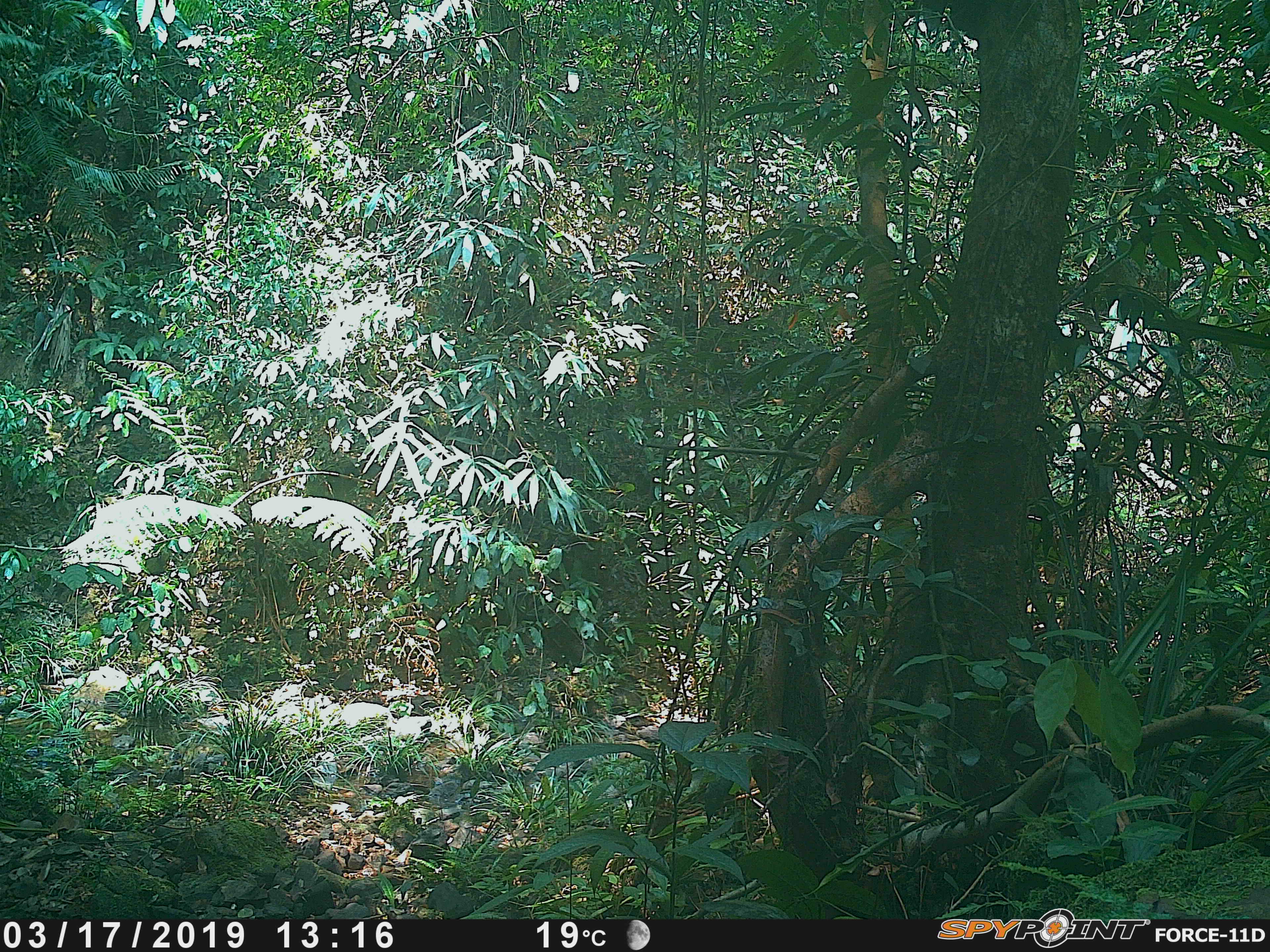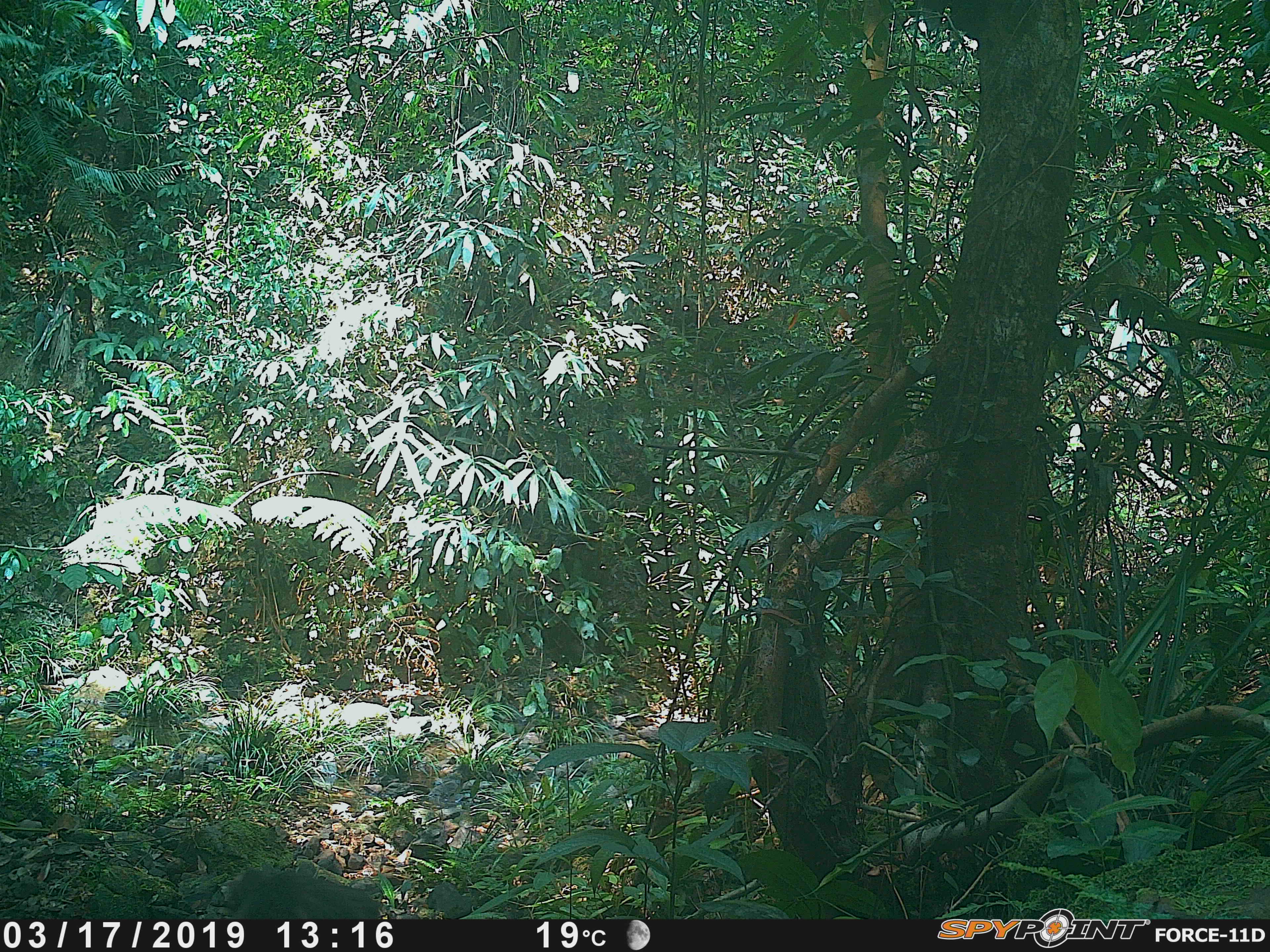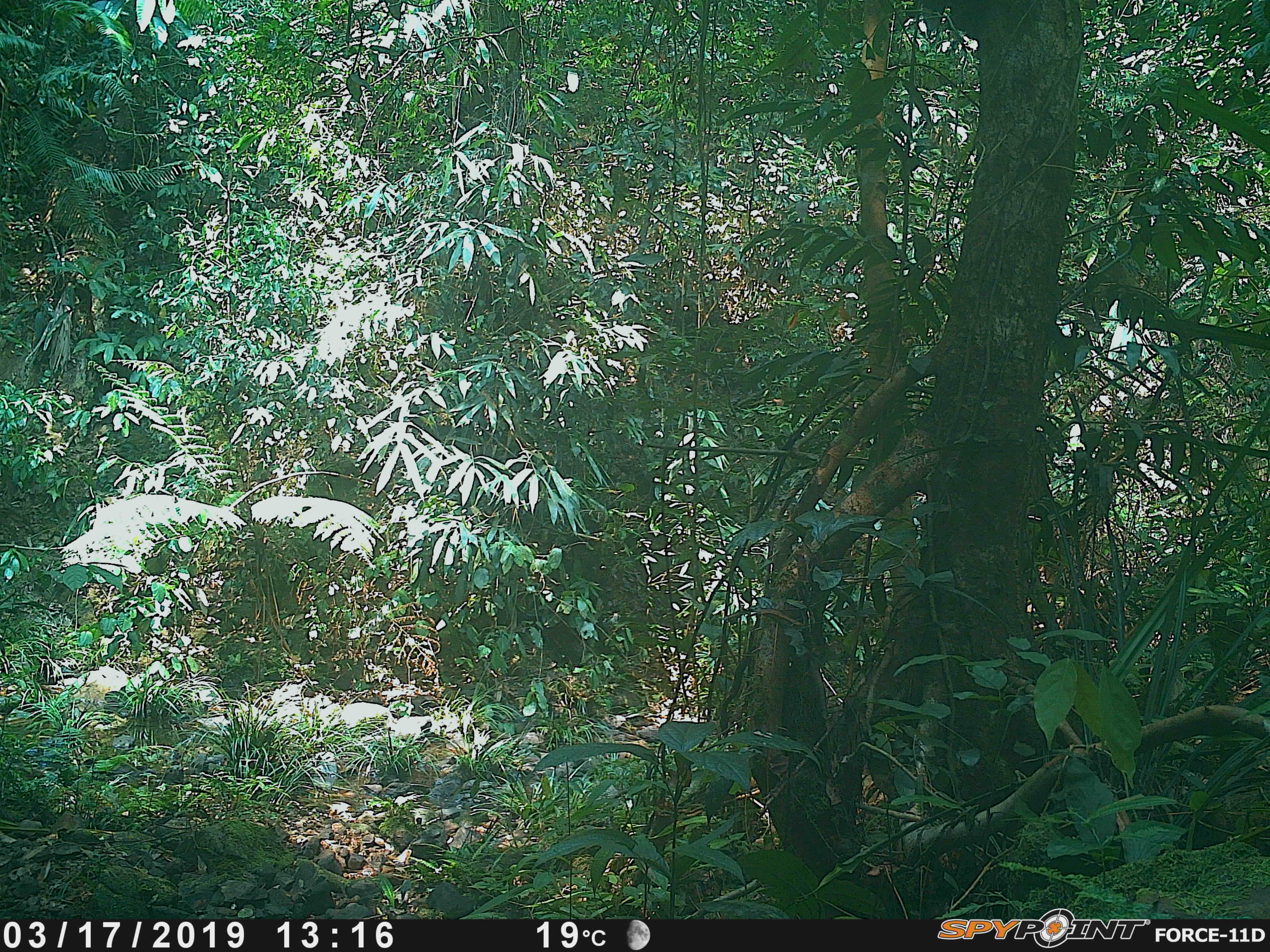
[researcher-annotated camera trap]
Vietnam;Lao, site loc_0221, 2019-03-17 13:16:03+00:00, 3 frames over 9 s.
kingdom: Animalia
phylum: Chordata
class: Mammalia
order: Primates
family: Cercopithecidae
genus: Macaca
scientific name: Macaca arctoides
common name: stump-tailed macaque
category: stump tailed macaque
Stump tailed macaque (stump-tailed macaque) (Macaca arctoides). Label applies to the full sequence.